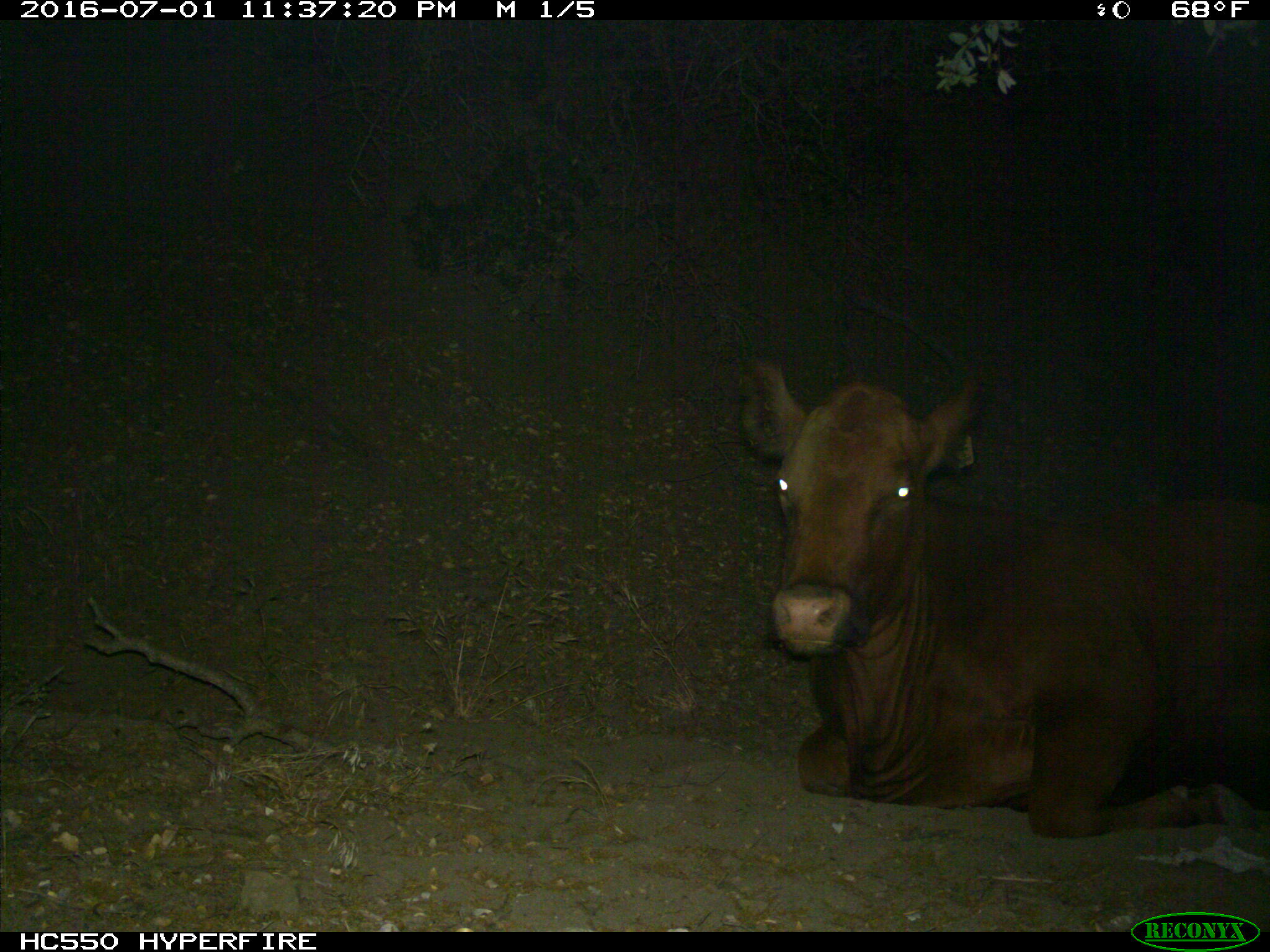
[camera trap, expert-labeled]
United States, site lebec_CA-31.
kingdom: Animalia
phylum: Chordata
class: Mammalia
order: Artiodactyla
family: Bovidae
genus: Bos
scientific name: Bos taurus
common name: domestic cow